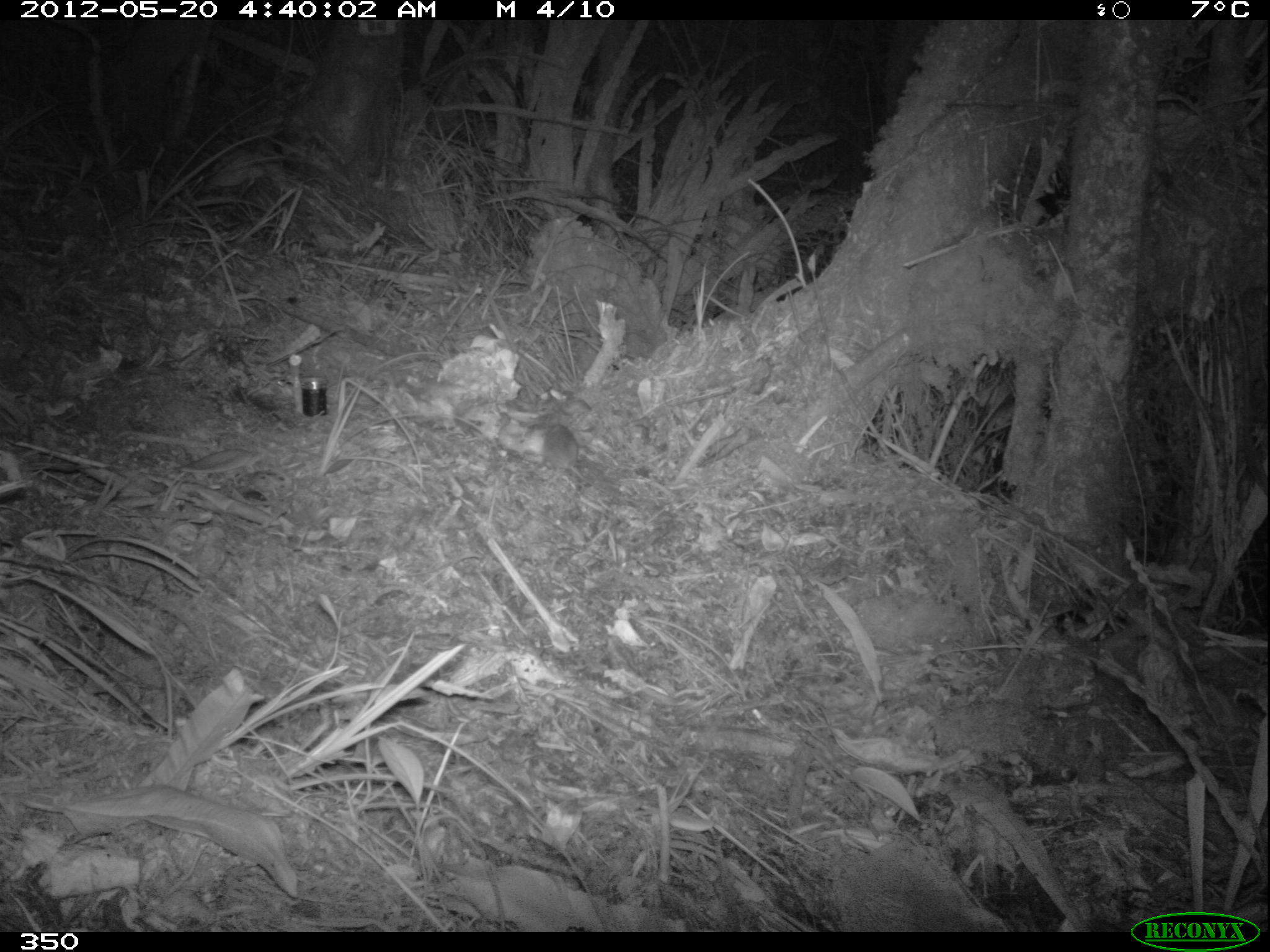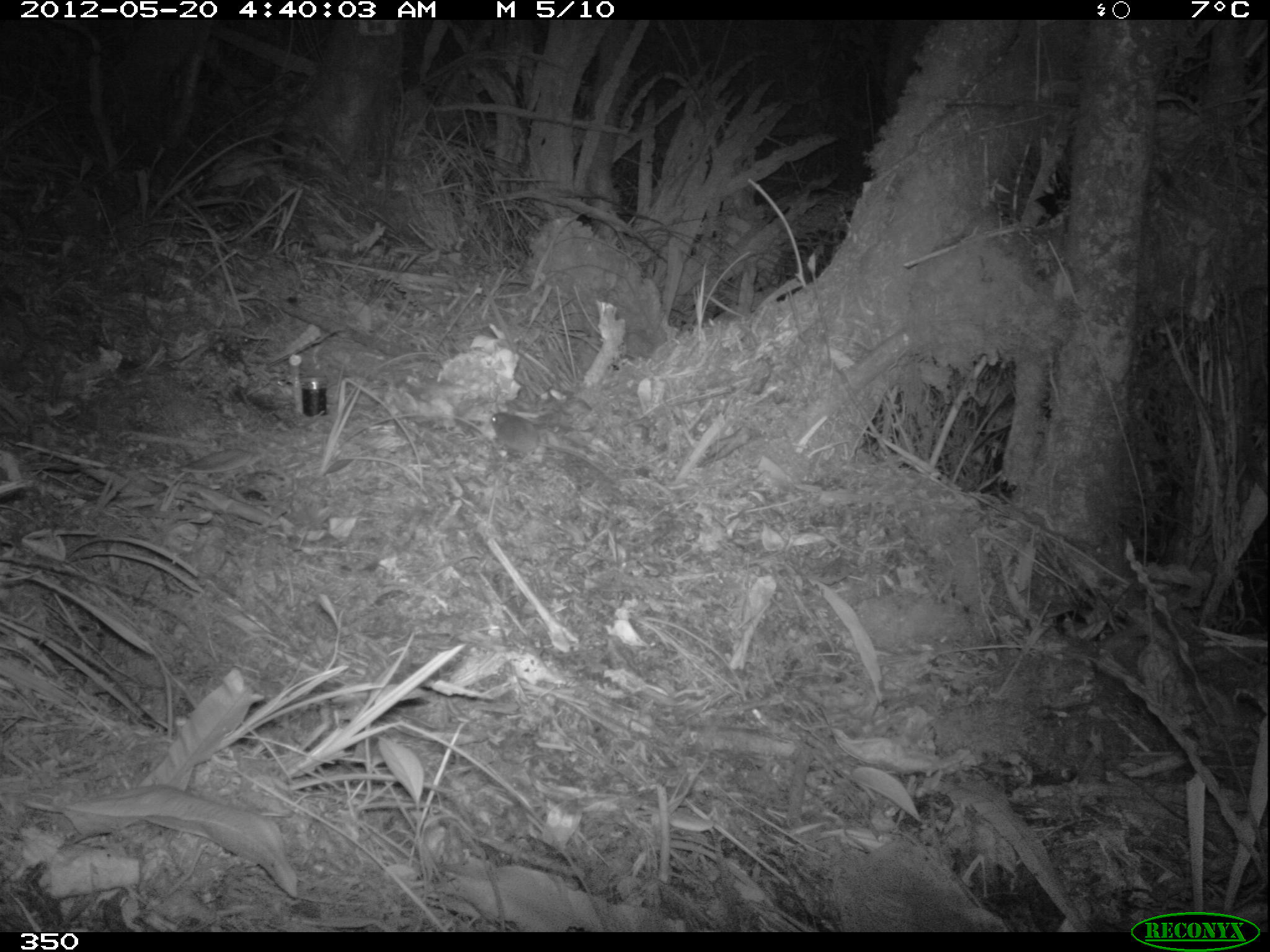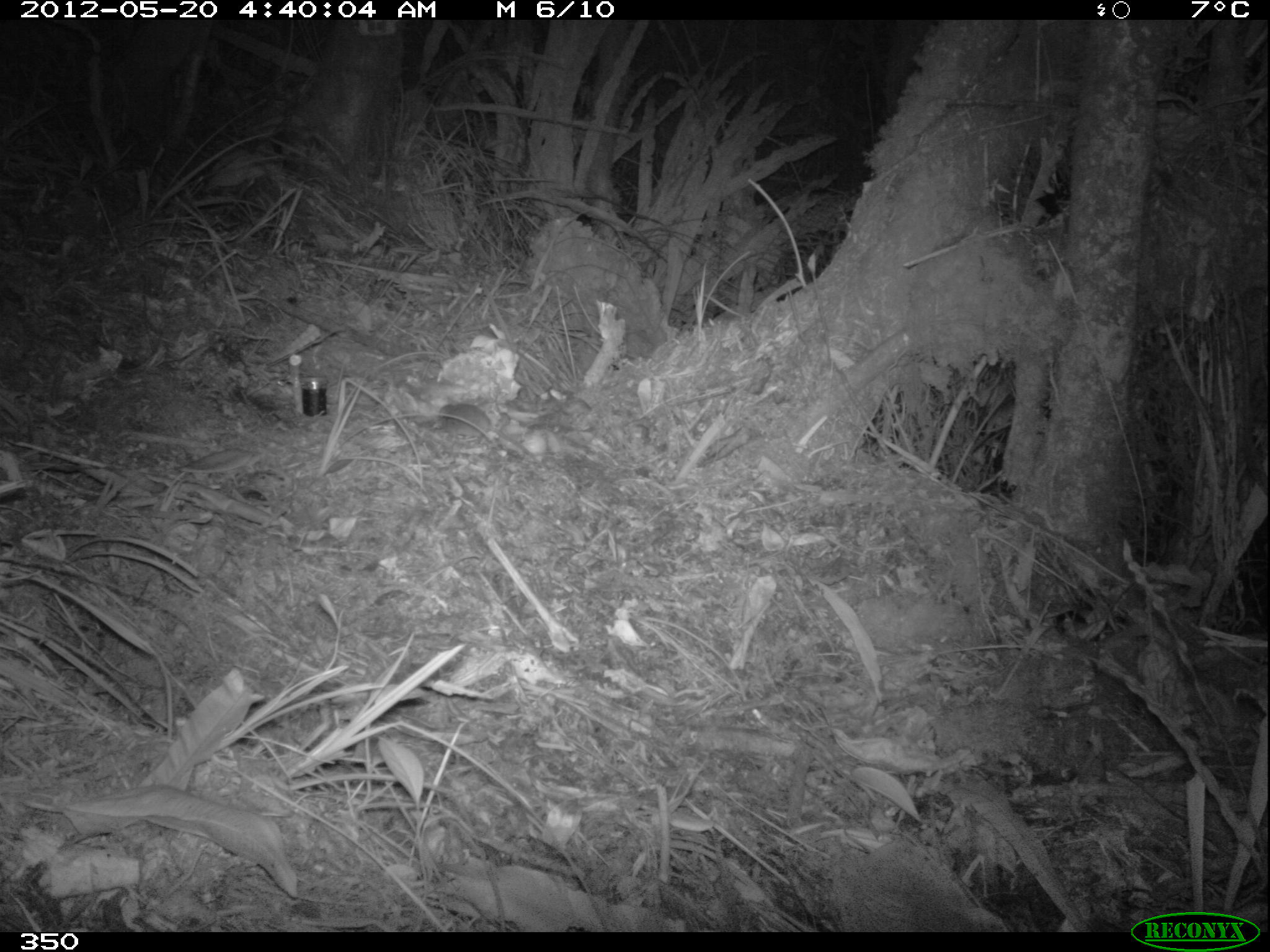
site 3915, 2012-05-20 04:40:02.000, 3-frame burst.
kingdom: Animalia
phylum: Chordata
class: Mammalia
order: Rodentia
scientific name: Rodentia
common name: rodents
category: unknown rodent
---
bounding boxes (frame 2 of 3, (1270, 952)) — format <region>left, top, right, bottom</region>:
unknown rodent: <region>489, 410, 610, 479</region>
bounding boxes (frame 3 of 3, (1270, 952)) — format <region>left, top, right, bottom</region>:
unknown rodent: <region>432, 399, 492, 440</region>